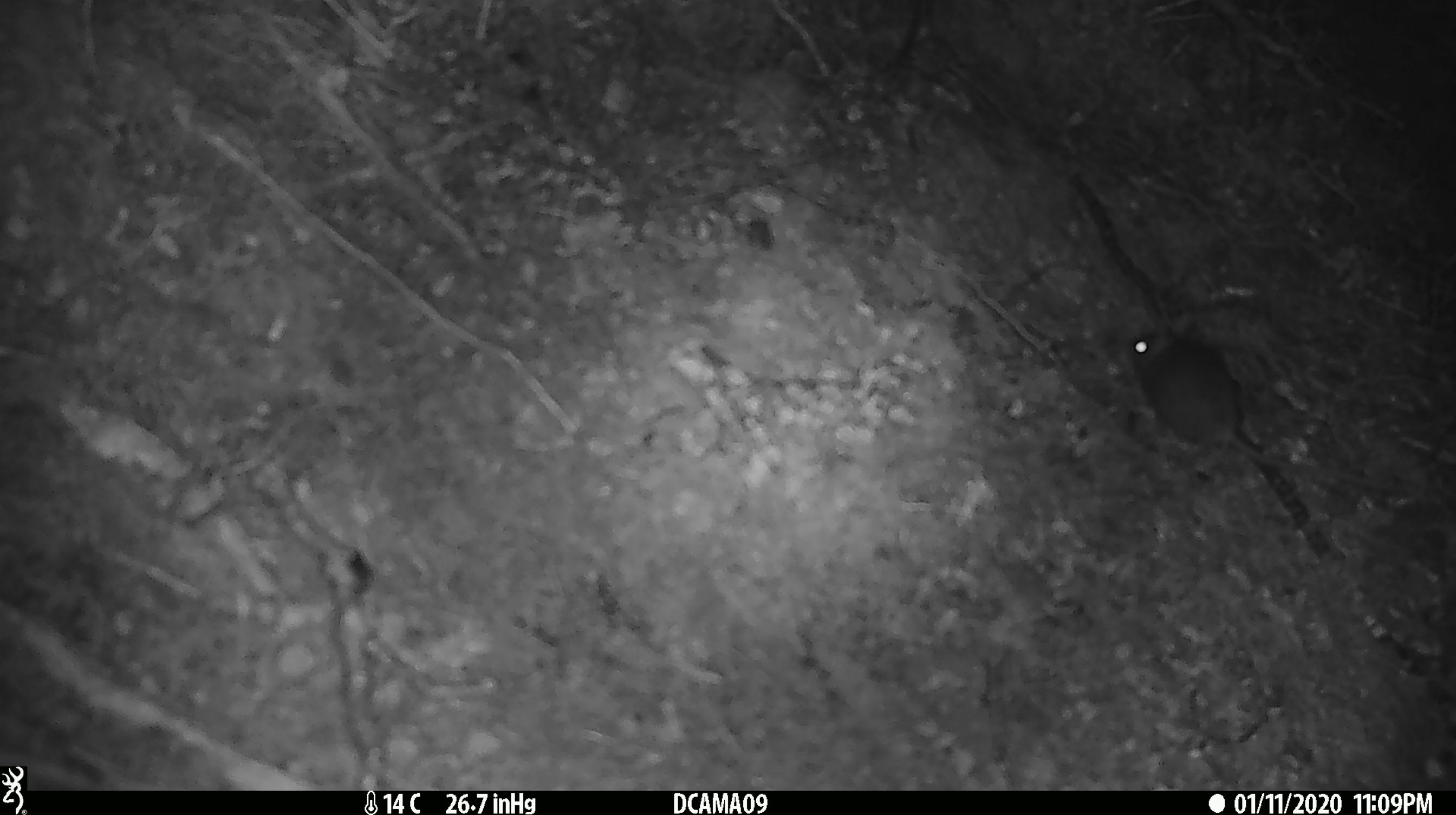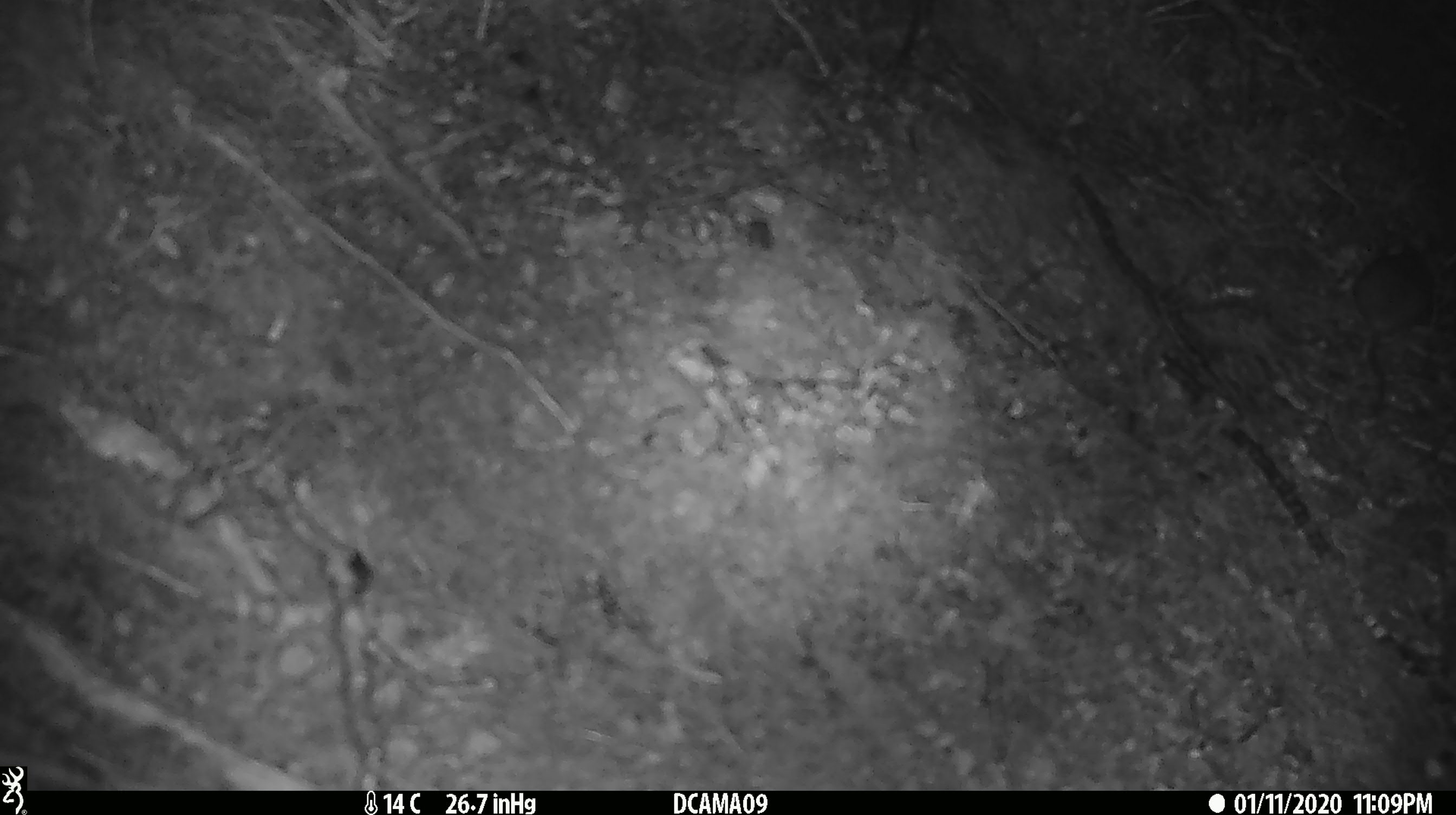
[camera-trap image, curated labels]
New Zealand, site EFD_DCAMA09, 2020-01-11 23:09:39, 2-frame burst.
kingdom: Animalia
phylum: Chordata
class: Mammalia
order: Rodentia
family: Muridae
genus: Mus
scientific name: Mus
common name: mouse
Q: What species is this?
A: Mouse (Mus).